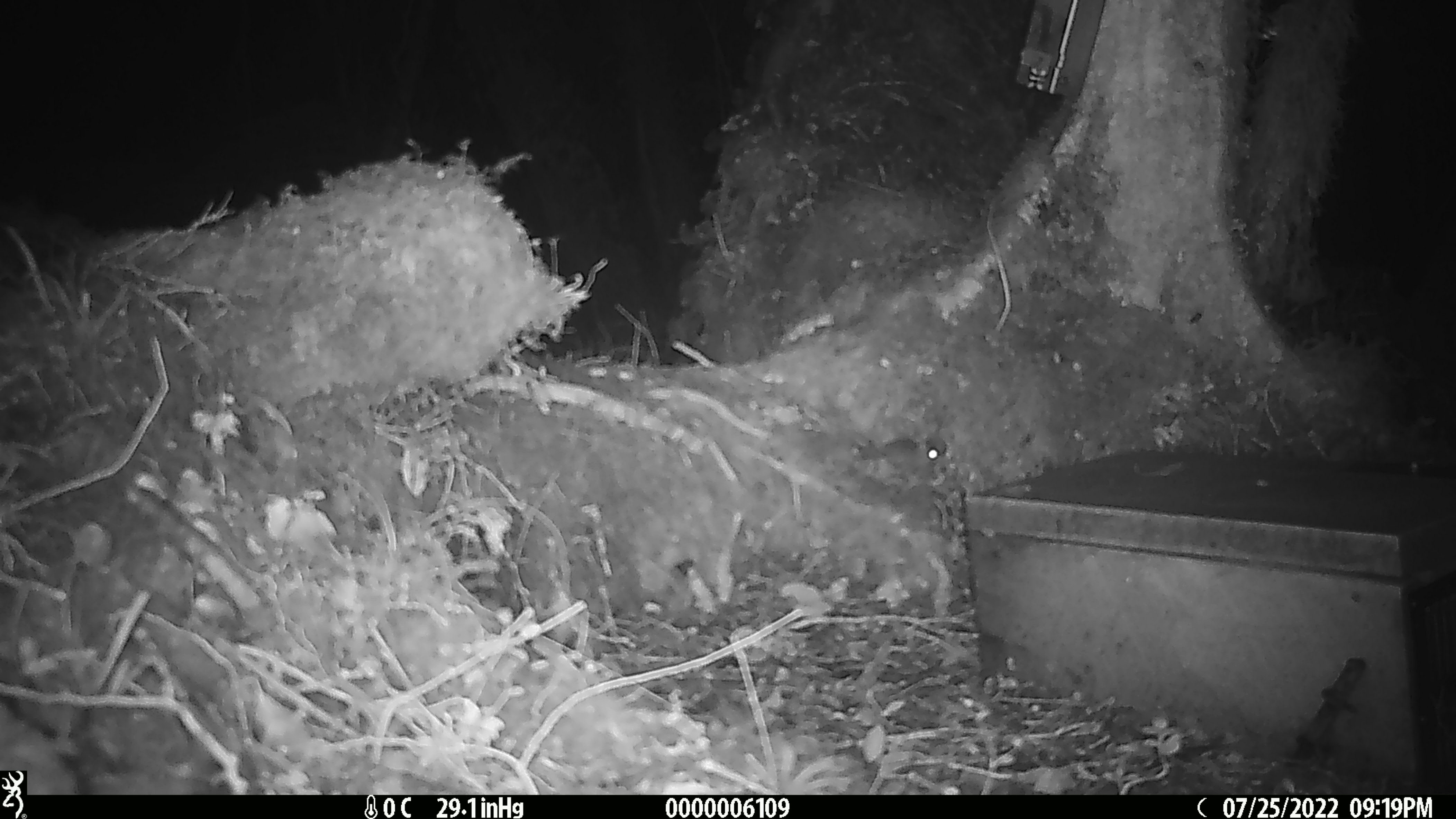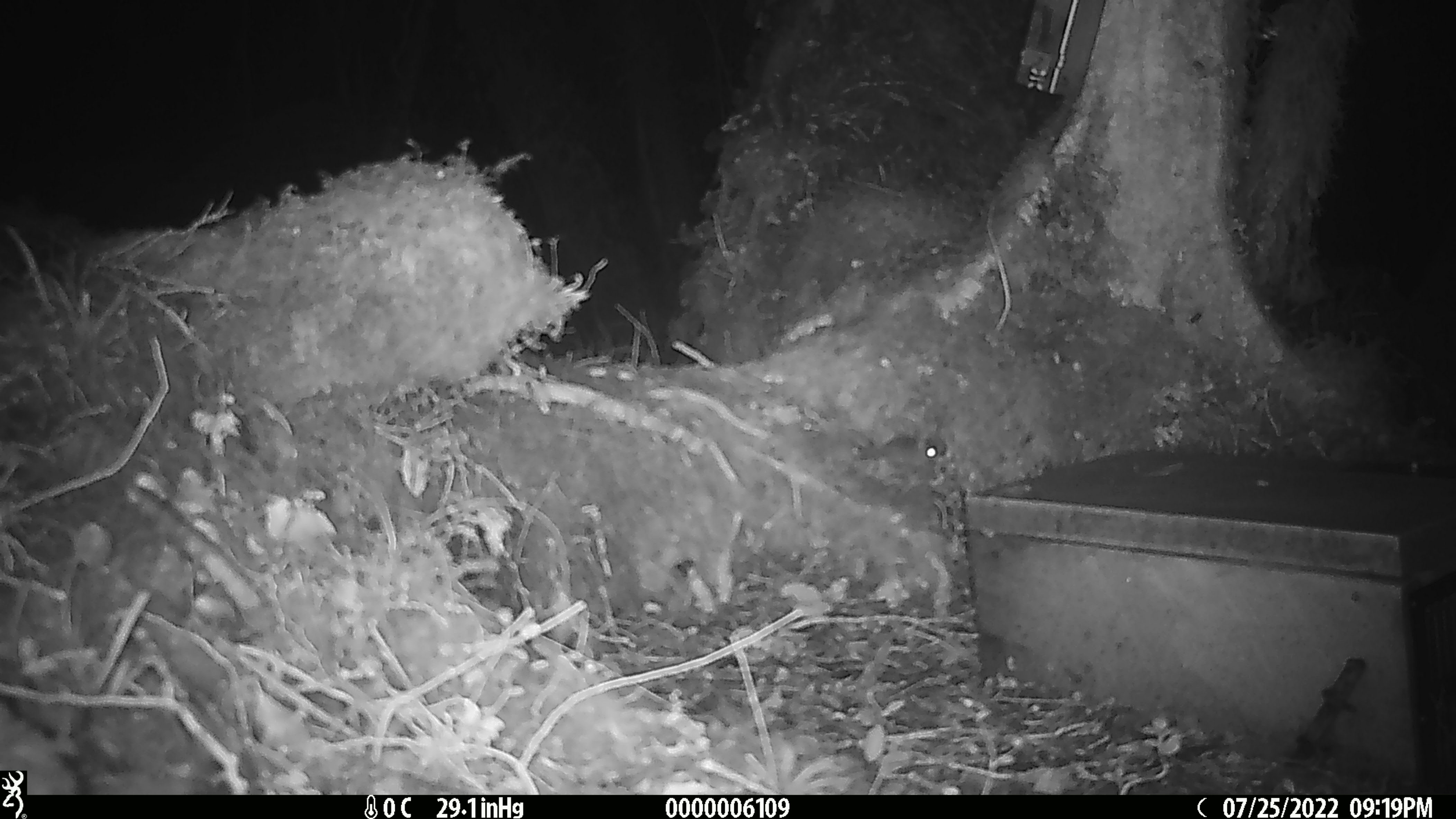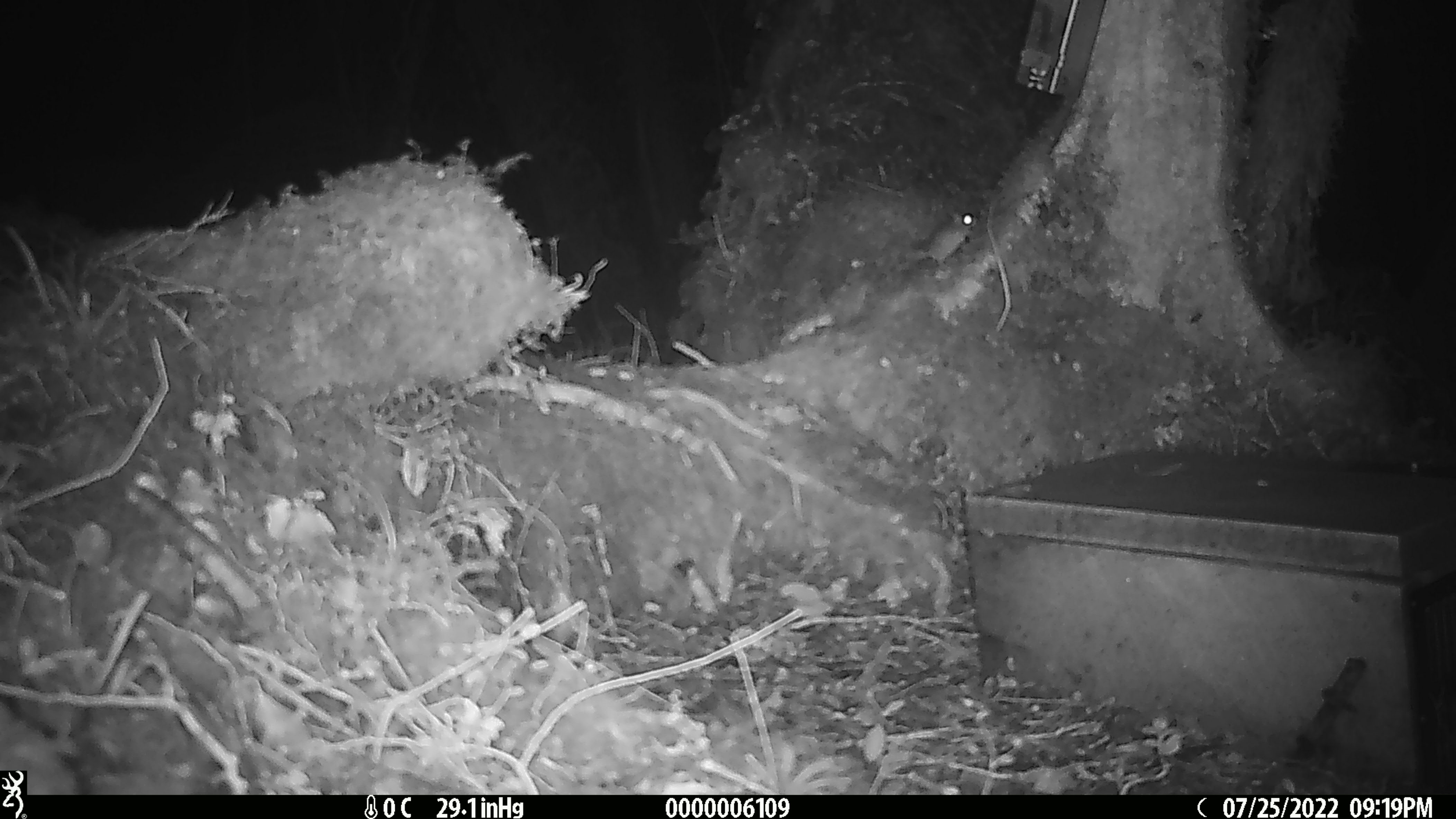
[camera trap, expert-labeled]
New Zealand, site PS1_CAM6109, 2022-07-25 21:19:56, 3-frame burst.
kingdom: Animalia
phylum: Chordata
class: Mammalia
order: Rodentia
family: Muridae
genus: Mus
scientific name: Mus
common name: mouse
Mouse (Mus).